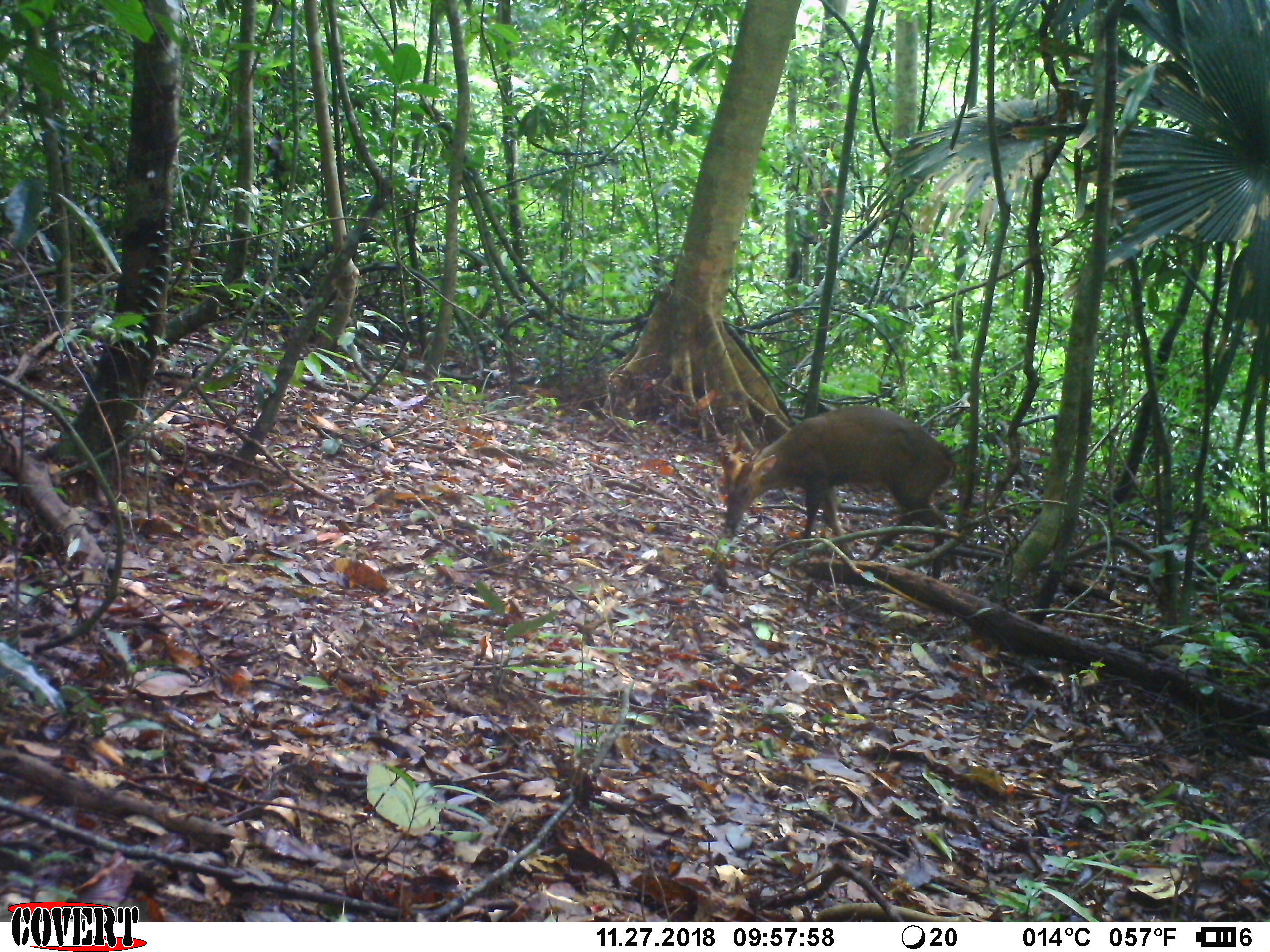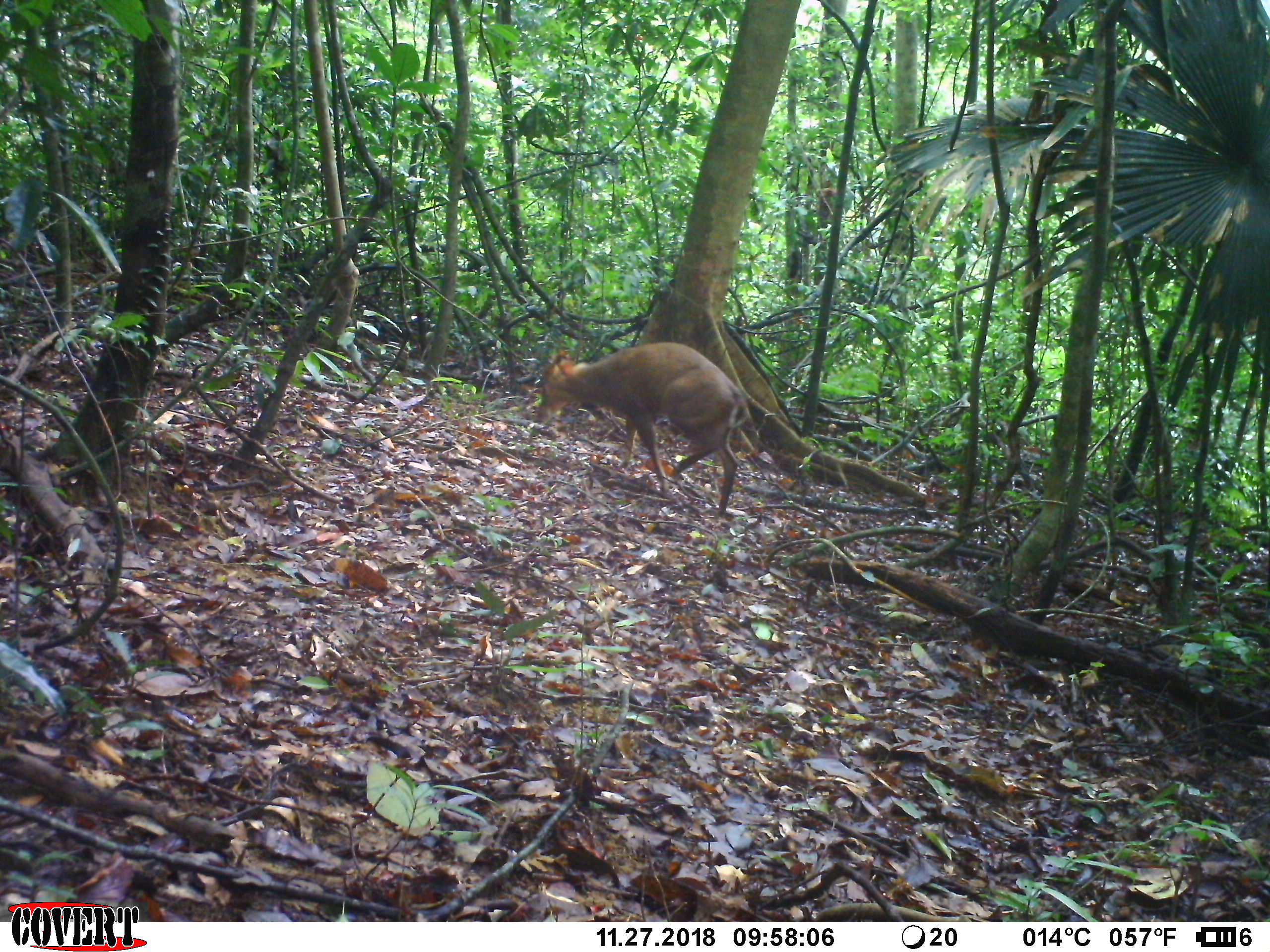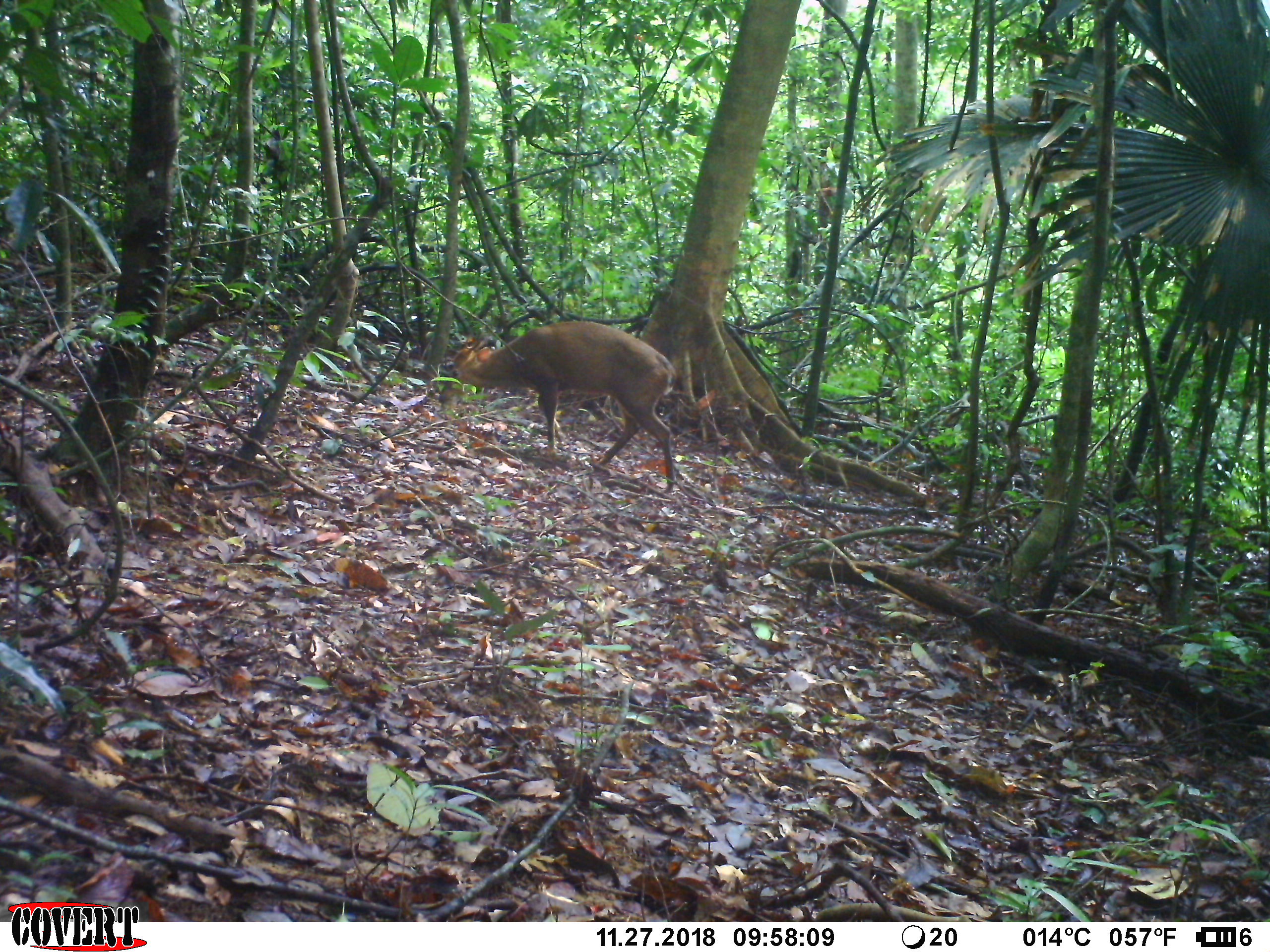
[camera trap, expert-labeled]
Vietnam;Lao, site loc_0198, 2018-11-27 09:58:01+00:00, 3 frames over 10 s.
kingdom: Animalia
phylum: Chordata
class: Mammalia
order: Artiodactyla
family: Cervidae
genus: Muntiacus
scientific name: Muntiacus vuquangensis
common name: large-antlered muntjac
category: large antlered muntjac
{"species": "large antlered muntjac (large-antlered muntjac) (Muntiacus vuquangensis)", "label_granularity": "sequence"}